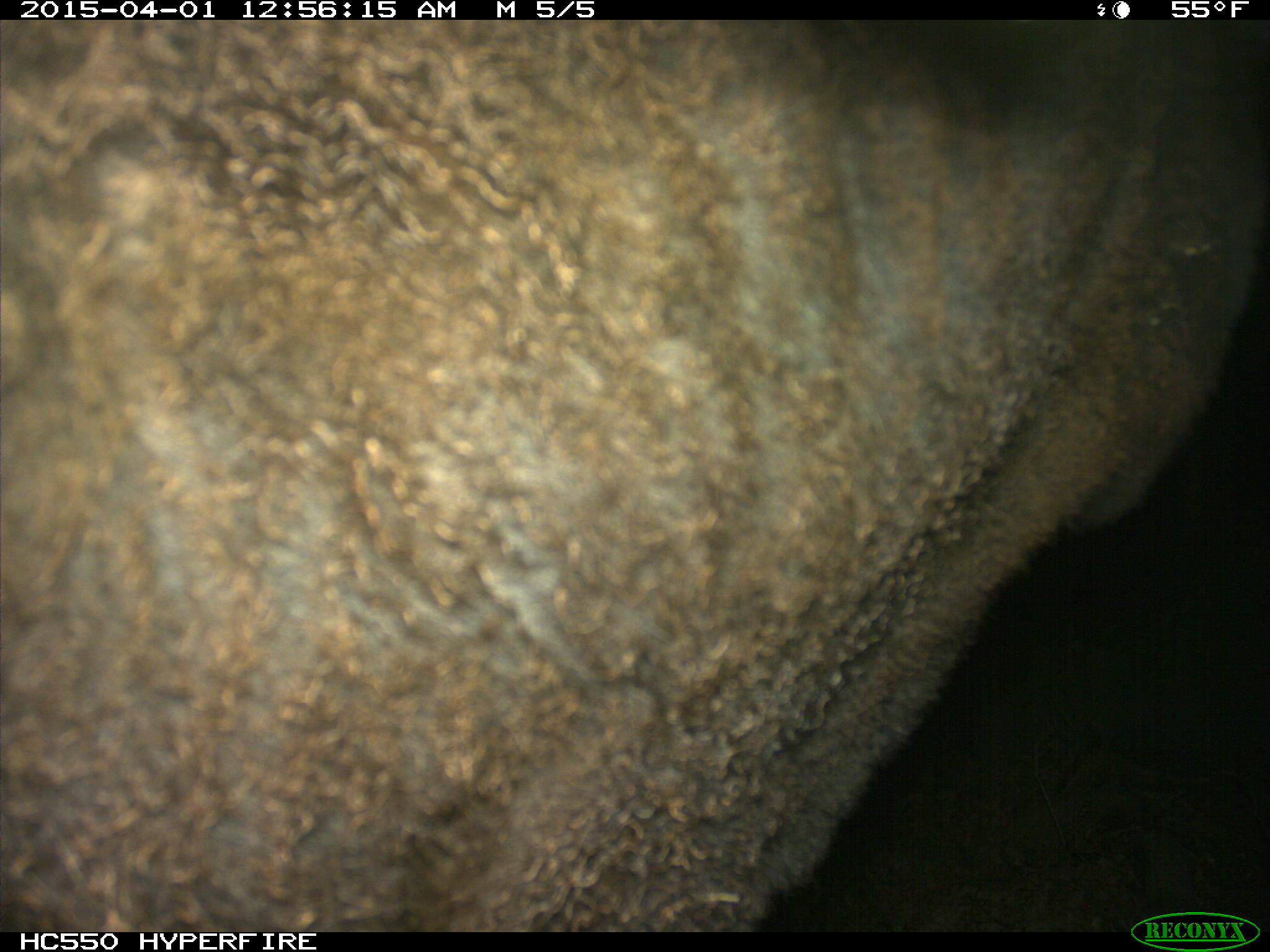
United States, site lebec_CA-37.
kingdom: Animalia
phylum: Chordata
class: Mammalia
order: Artiodactyla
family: Bovidae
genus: Bos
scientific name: Bos taurus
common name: domestic cow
Bos taurus (domestic cow).